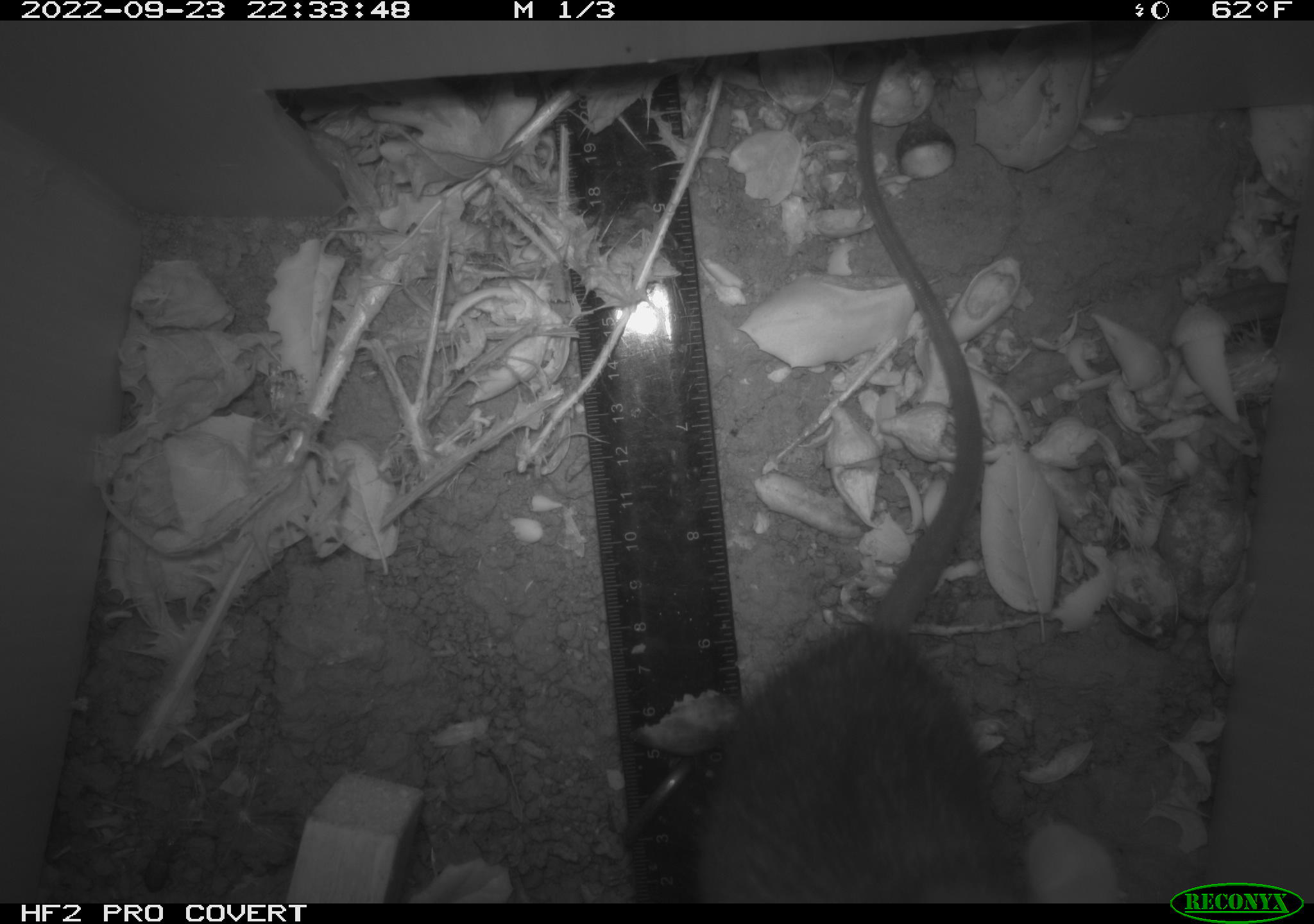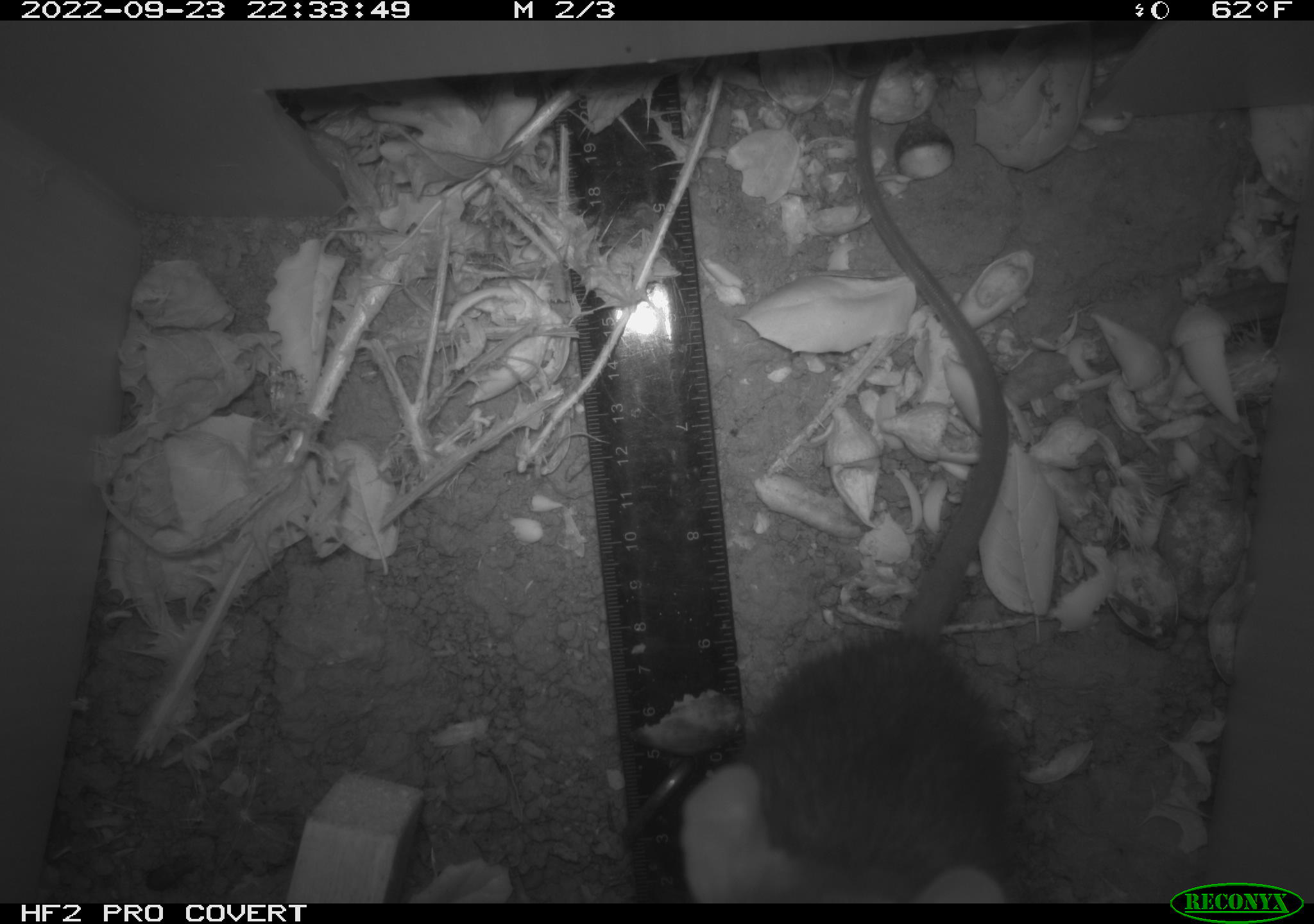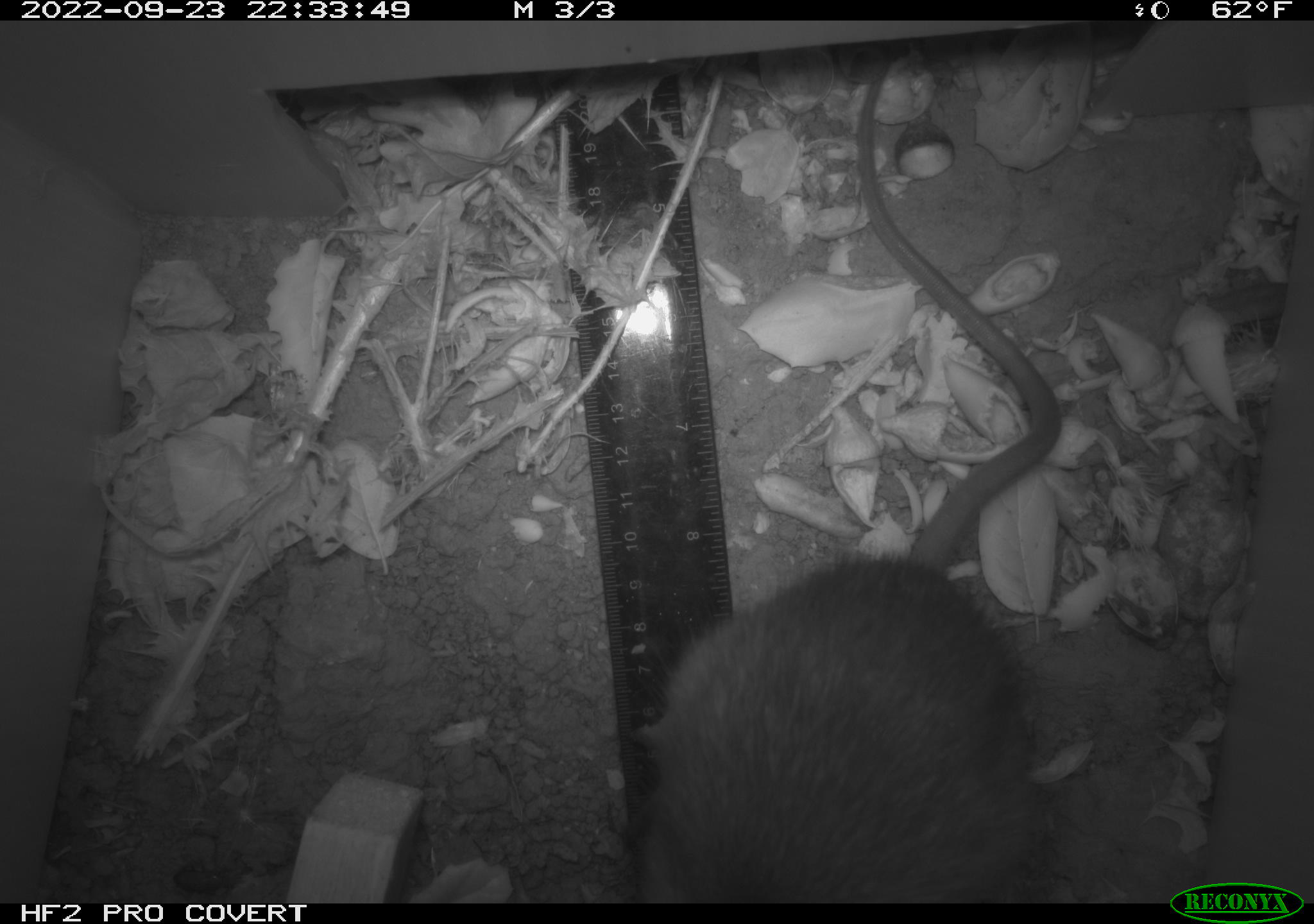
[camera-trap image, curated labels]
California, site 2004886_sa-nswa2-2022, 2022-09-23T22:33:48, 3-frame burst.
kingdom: Animalia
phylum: Chordata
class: Mammalia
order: Rodentia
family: Muridae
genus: Rattus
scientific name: Rattus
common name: rat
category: rattus species